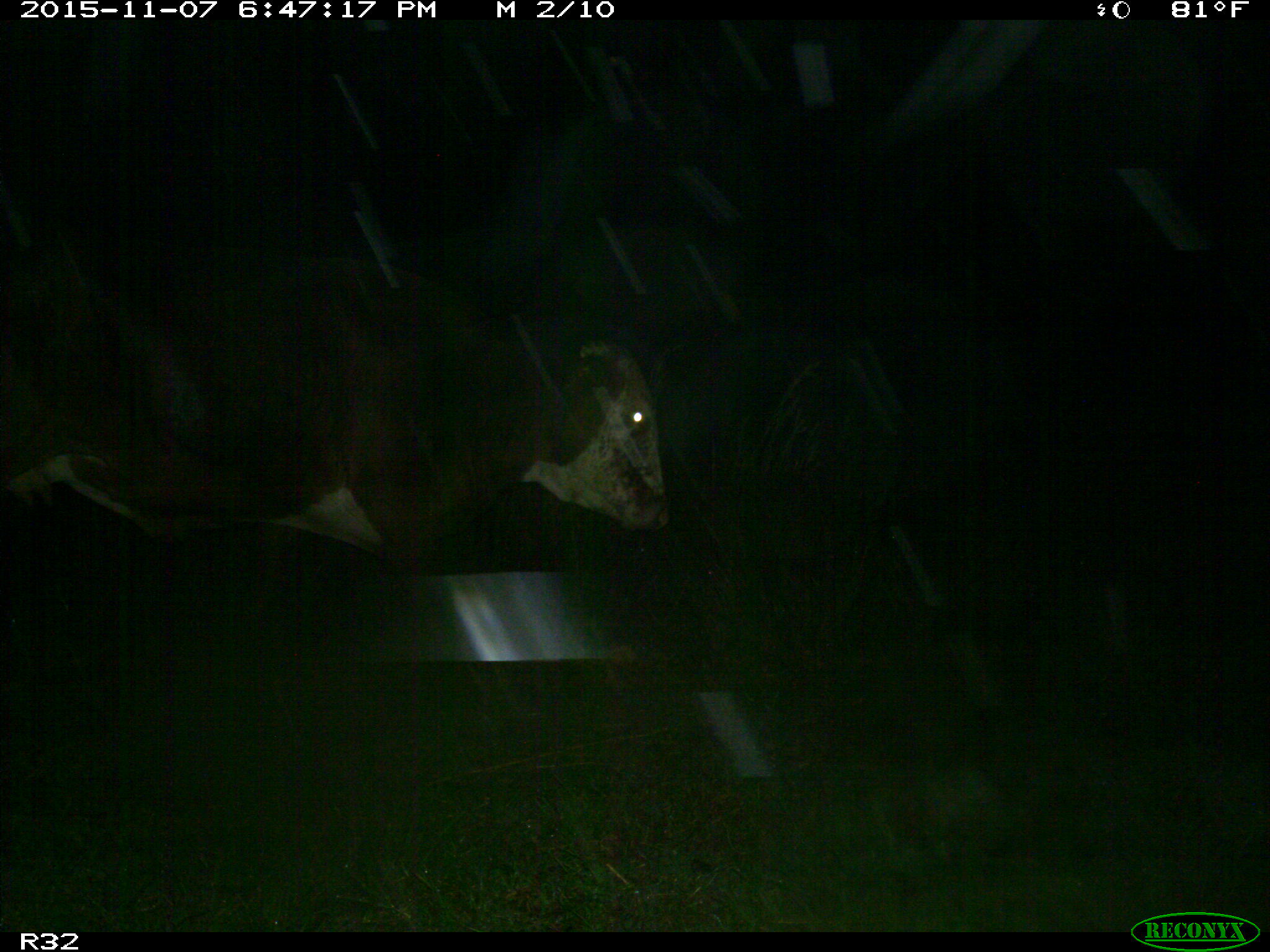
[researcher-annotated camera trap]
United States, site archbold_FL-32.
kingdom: Animalia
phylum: Chordata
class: Mammalia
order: Artiodactyla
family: Bovidae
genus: Bos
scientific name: Bos taurus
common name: domestic cow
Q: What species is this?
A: Bos taurus (domestic cow).